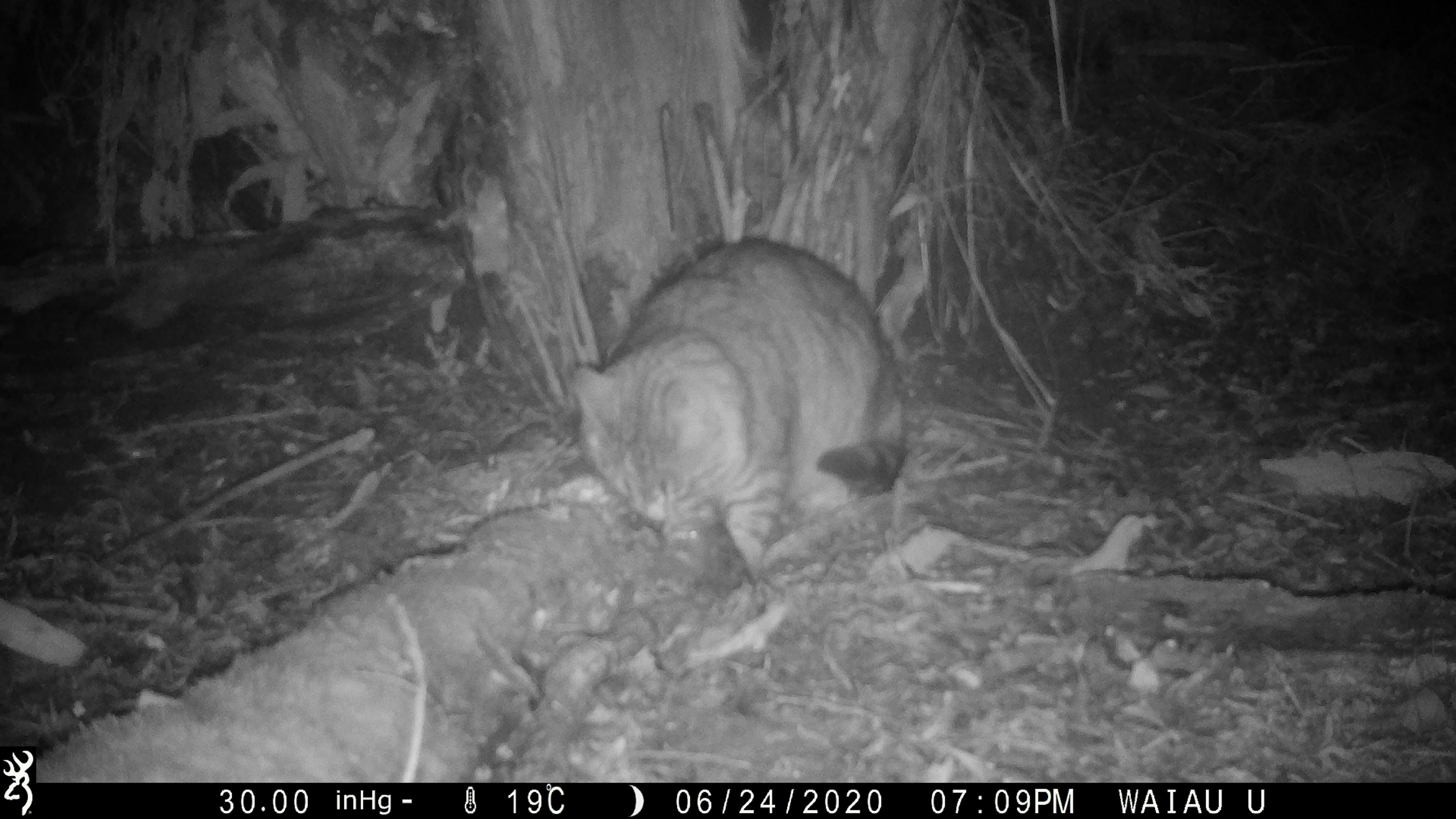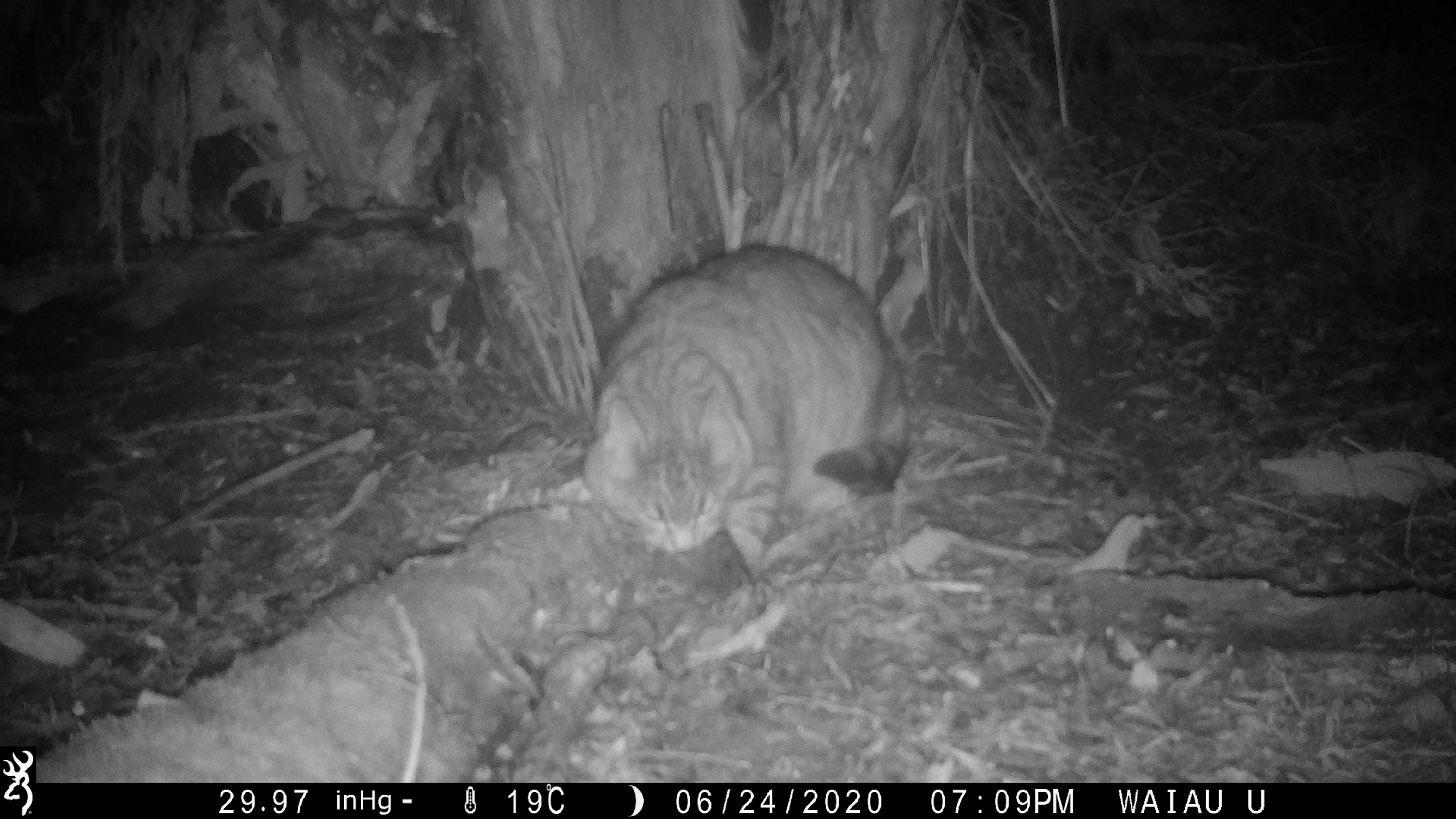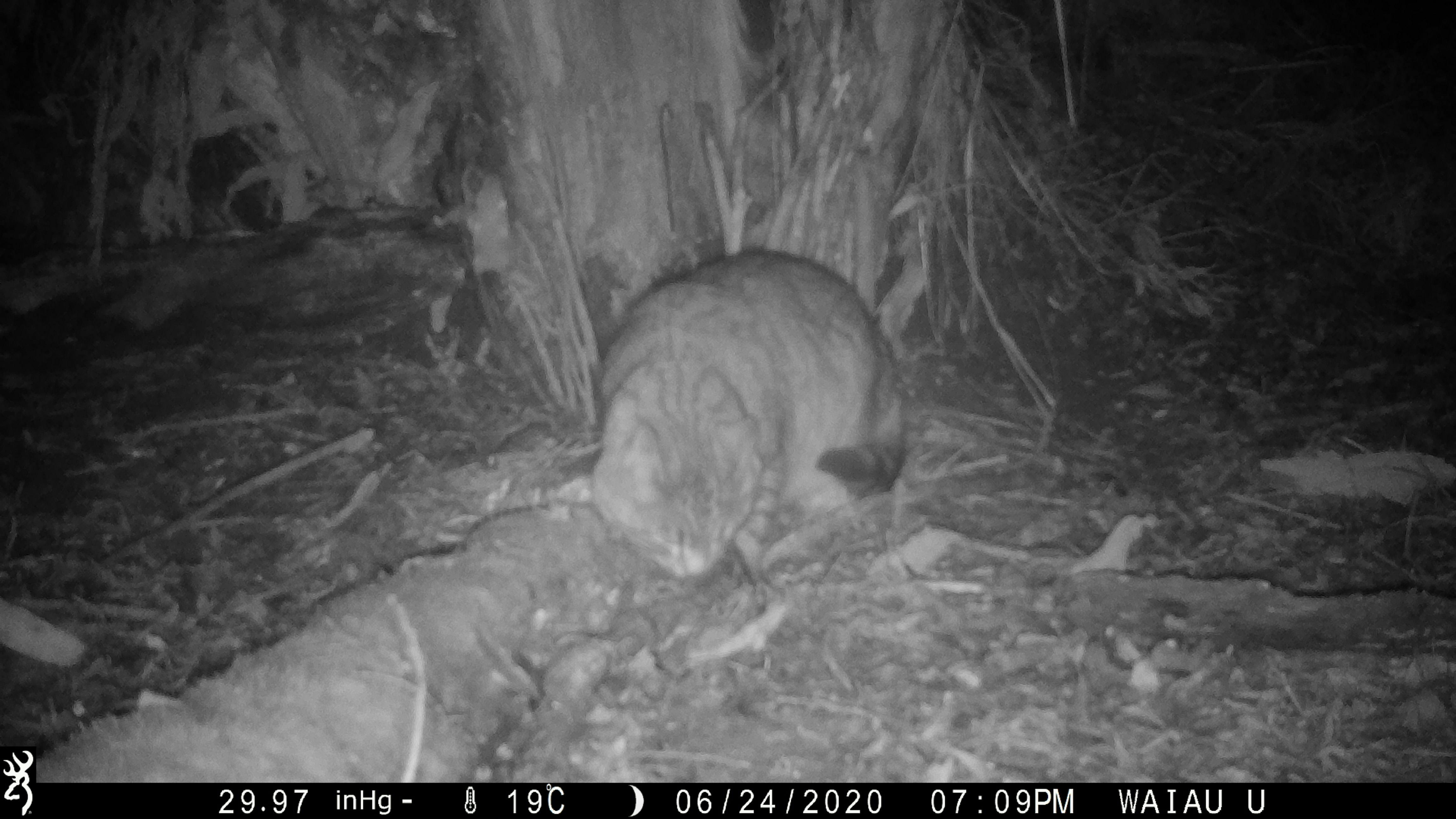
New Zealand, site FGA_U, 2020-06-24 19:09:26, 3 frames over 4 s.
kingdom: Animalia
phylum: Chordata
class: Mammalia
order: Carnivora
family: Felidae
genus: Felis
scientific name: Felis catus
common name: domestic cat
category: cat